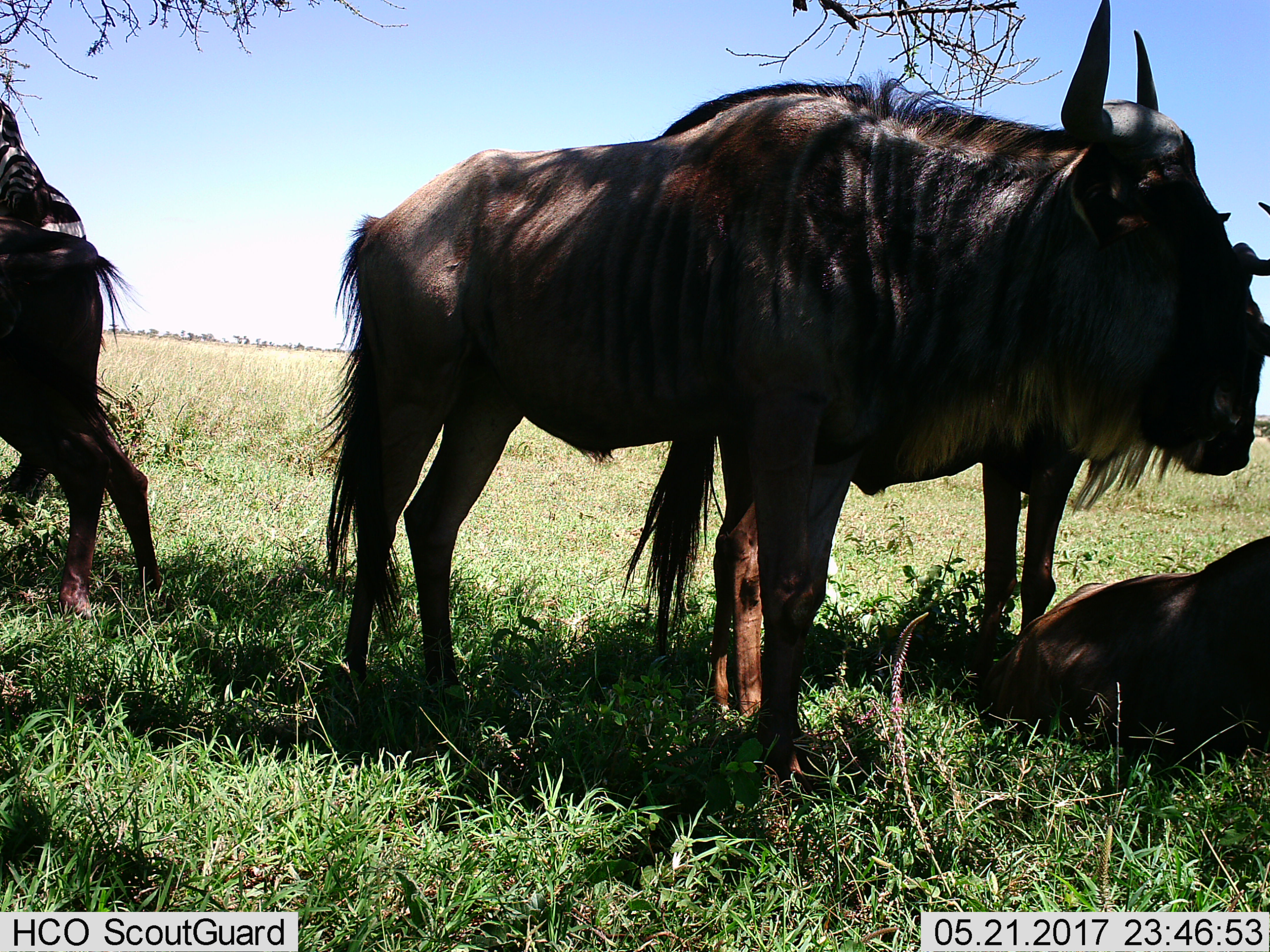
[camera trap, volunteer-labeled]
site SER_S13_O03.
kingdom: Animalia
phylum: Chordata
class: Mammalia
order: Artiodactyla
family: Bovidae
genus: Connochaetes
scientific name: Connochaetes taurinus taurinus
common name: blue wildebeest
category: wildebeestblue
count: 4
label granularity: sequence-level